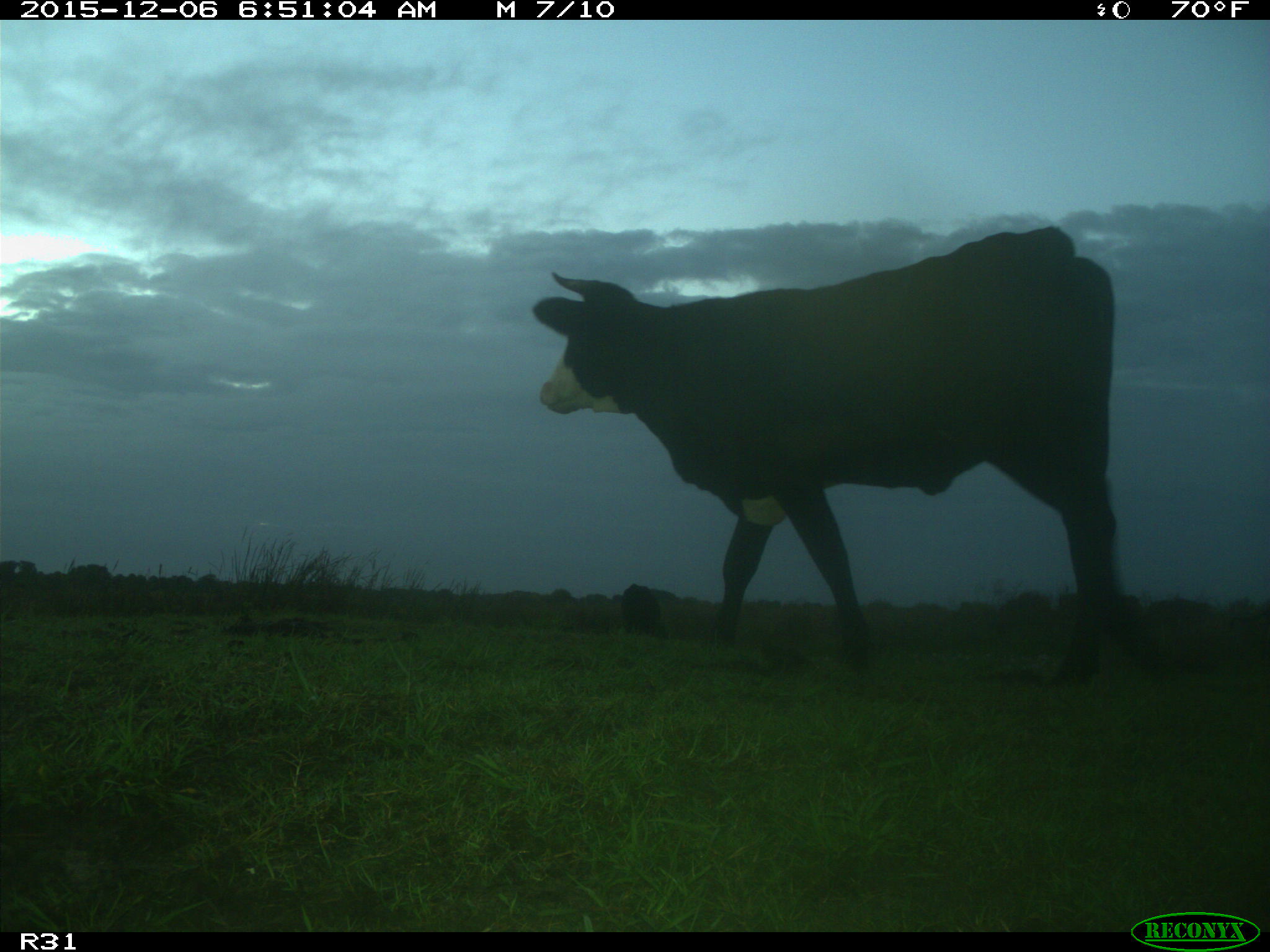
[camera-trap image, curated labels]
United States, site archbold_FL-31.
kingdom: Animalia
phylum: Chordata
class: Mammalia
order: Artiodactyla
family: Bovidae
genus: Bos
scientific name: Bos taurus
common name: domestic cow